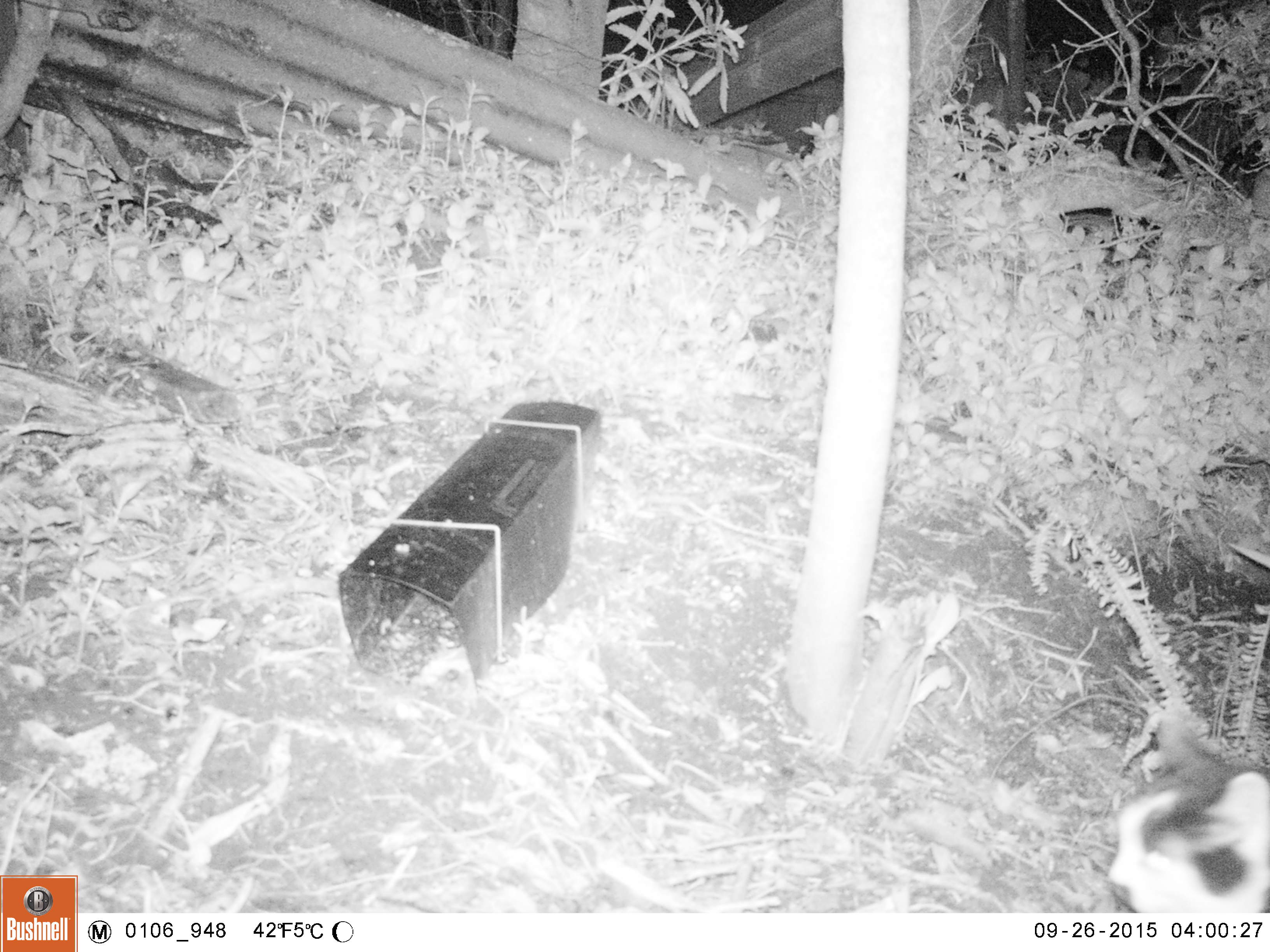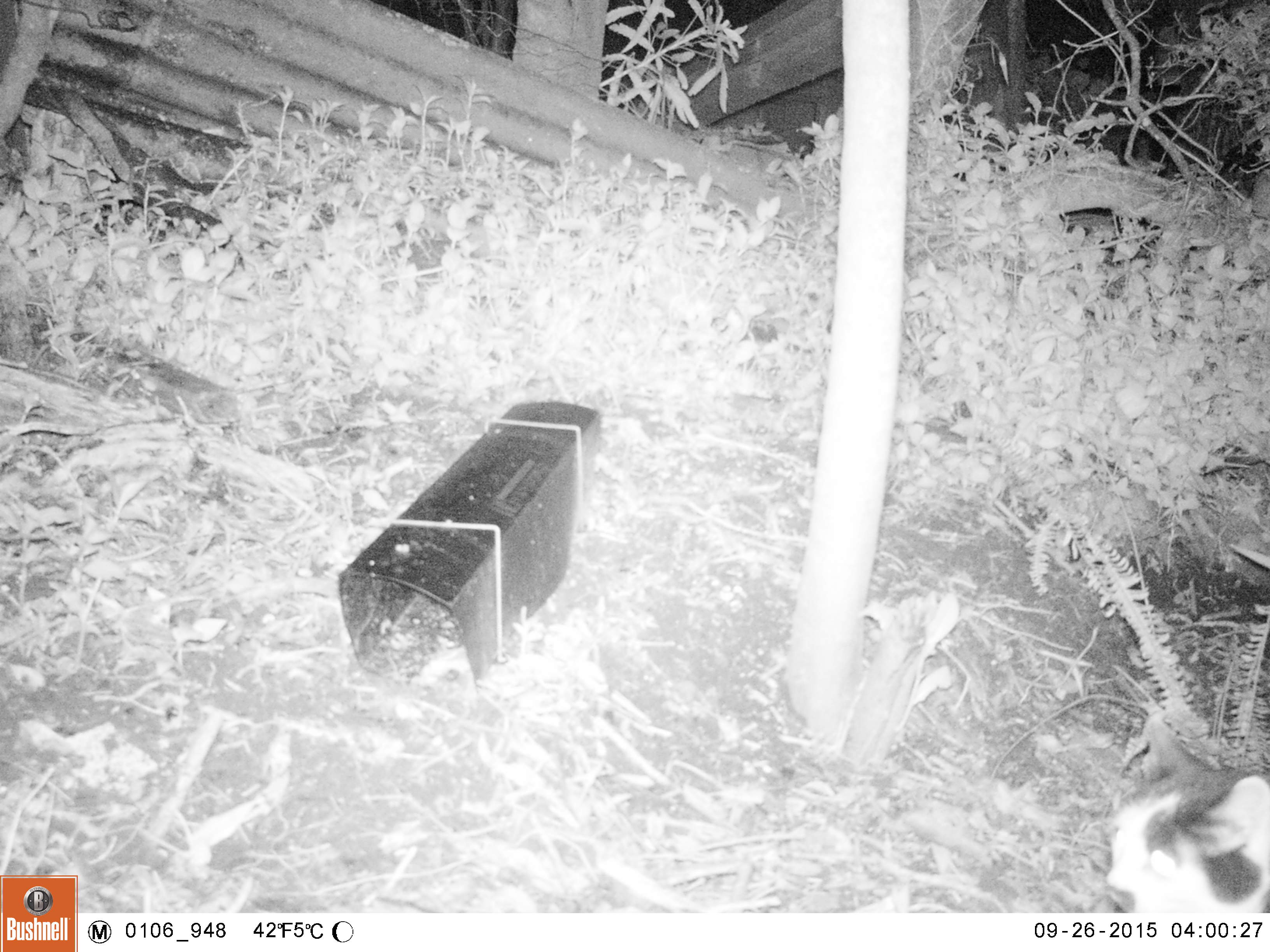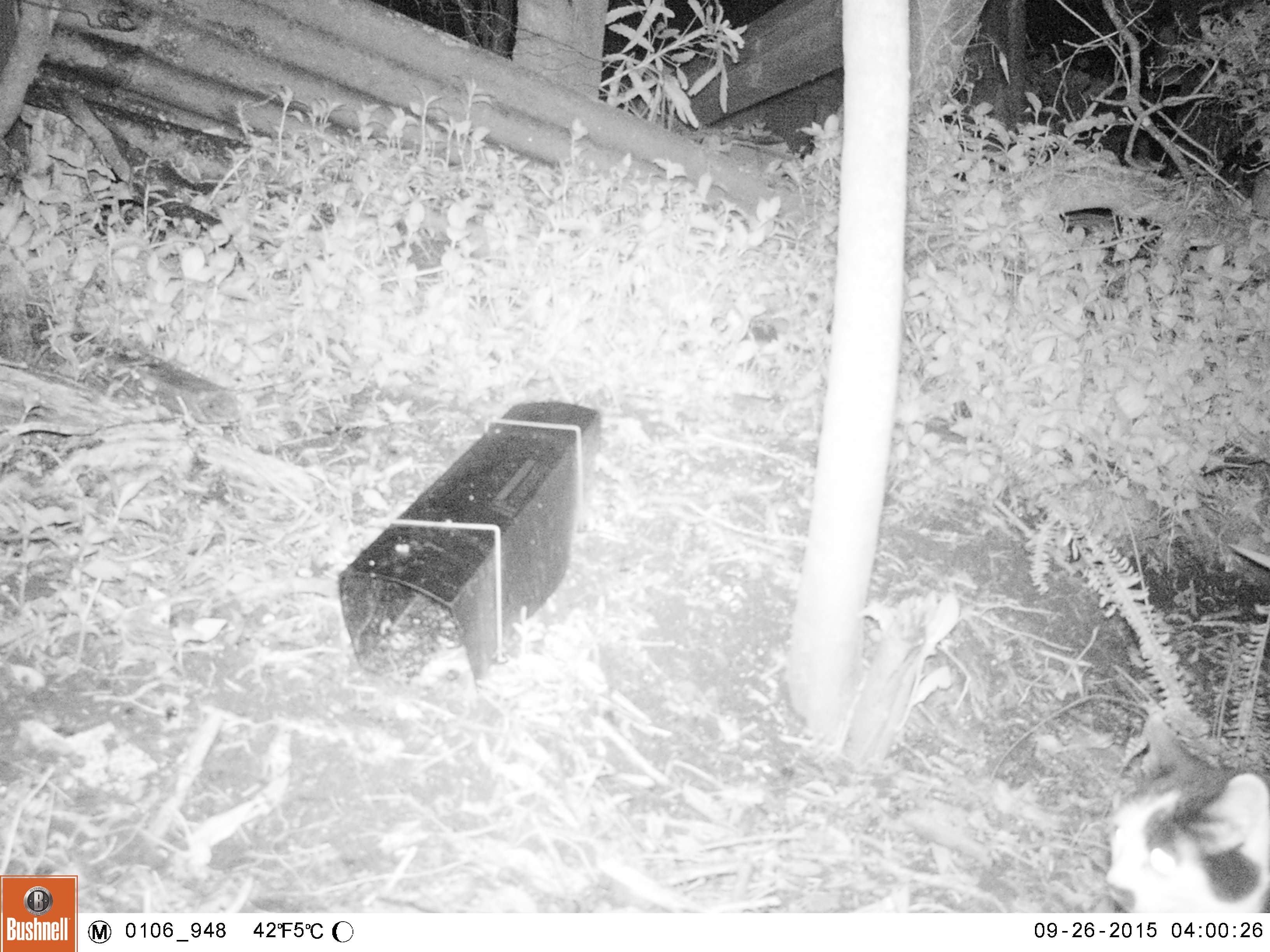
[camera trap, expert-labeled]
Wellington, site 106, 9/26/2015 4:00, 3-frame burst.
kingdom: Animalia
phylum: Chordata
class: Mammalia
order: Carnivora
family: Felidae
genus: Felis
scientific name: Felis catus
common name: cat